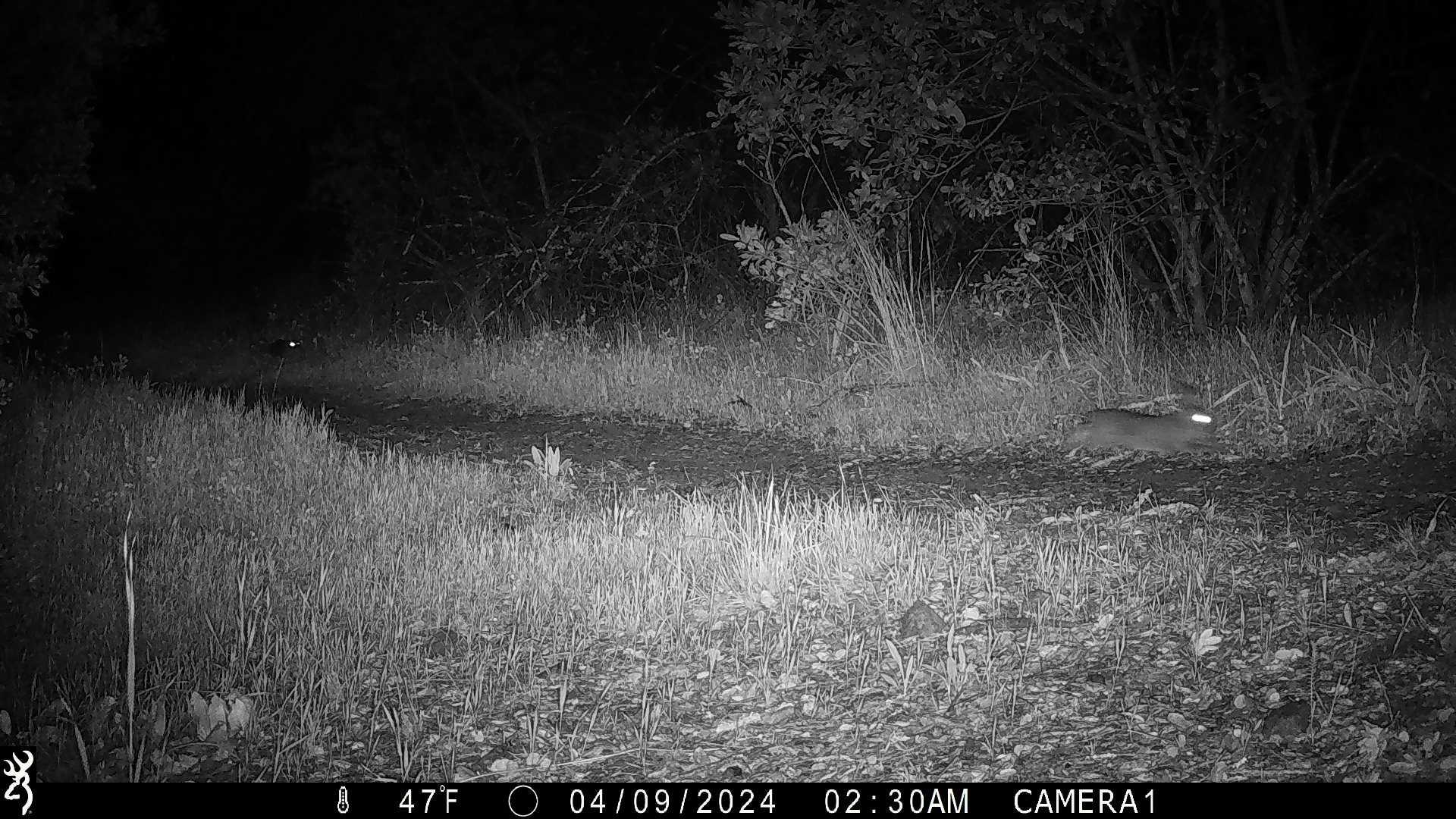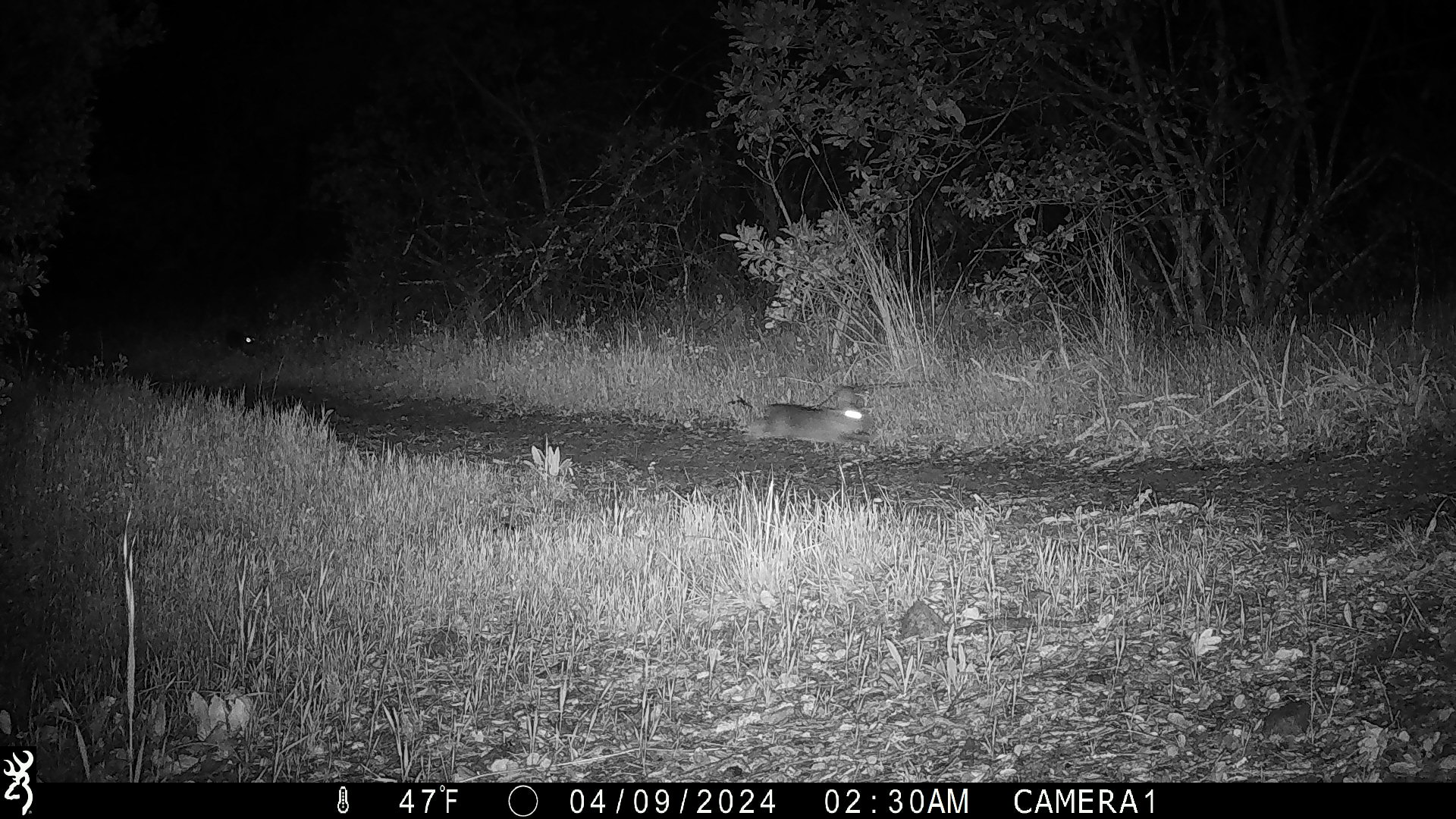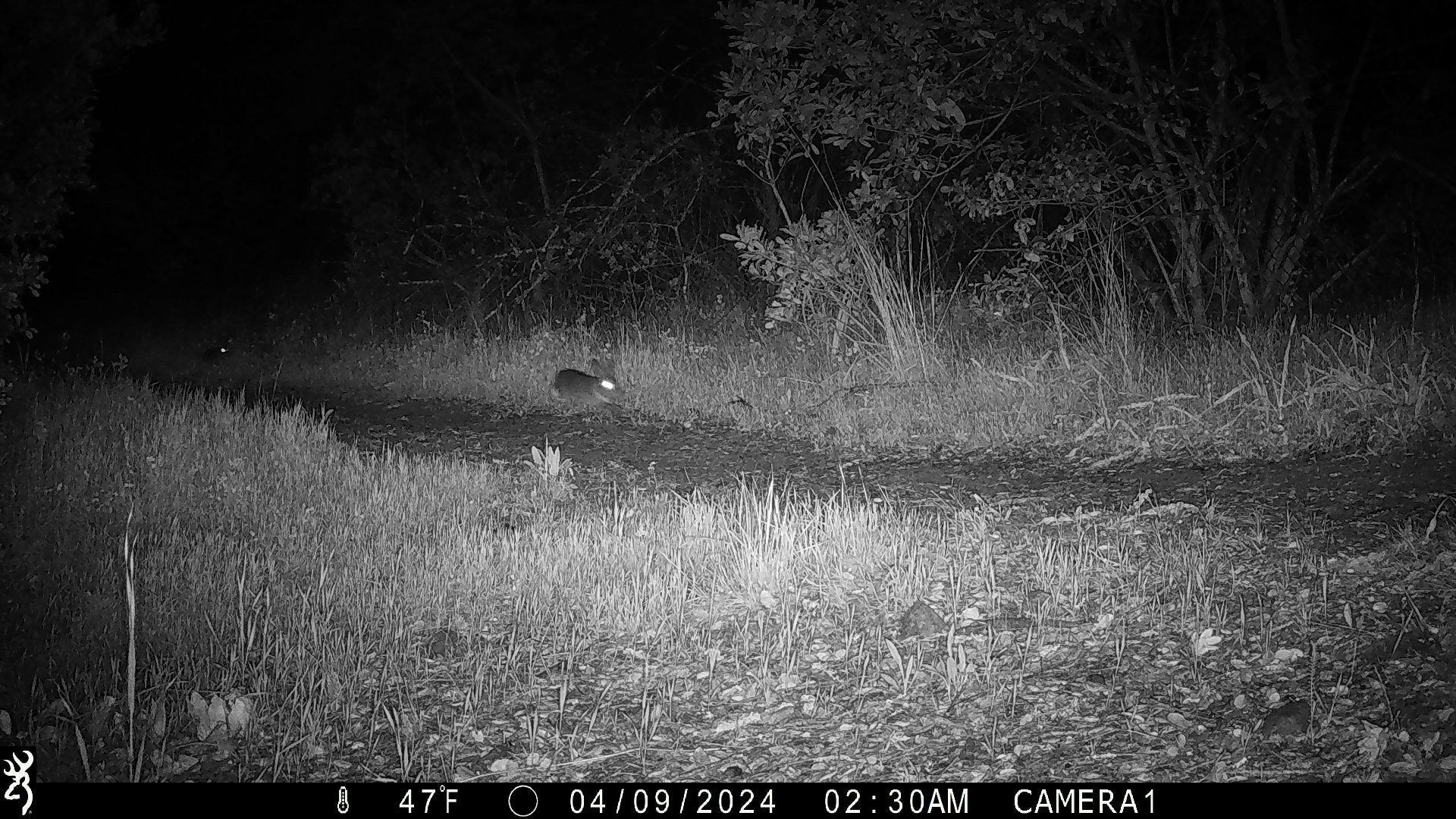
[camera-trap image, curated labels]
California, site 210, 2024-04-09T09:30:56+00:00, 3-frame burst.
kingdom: Animalia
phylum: Chordata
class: Mammalia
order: Lagomorpha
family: Leporidae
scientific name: Leporidae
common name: rabbit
Rabbit (Leporidae).